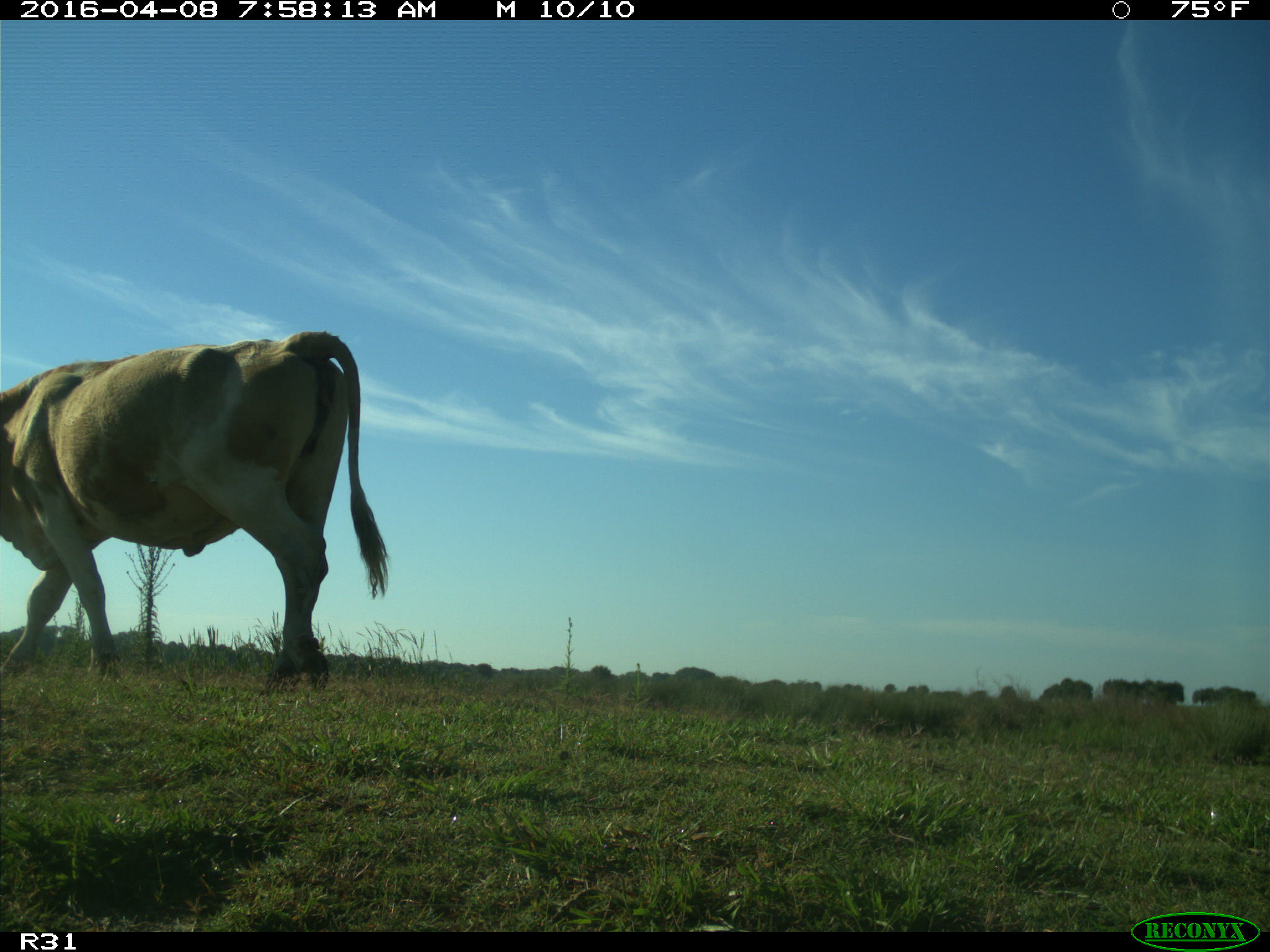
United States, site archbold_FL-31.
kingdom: Animalia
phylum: Chordata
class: Mammalia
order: Artiodactyla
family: Bovidae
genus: Bos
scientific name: Bos taurus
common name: domestic cow